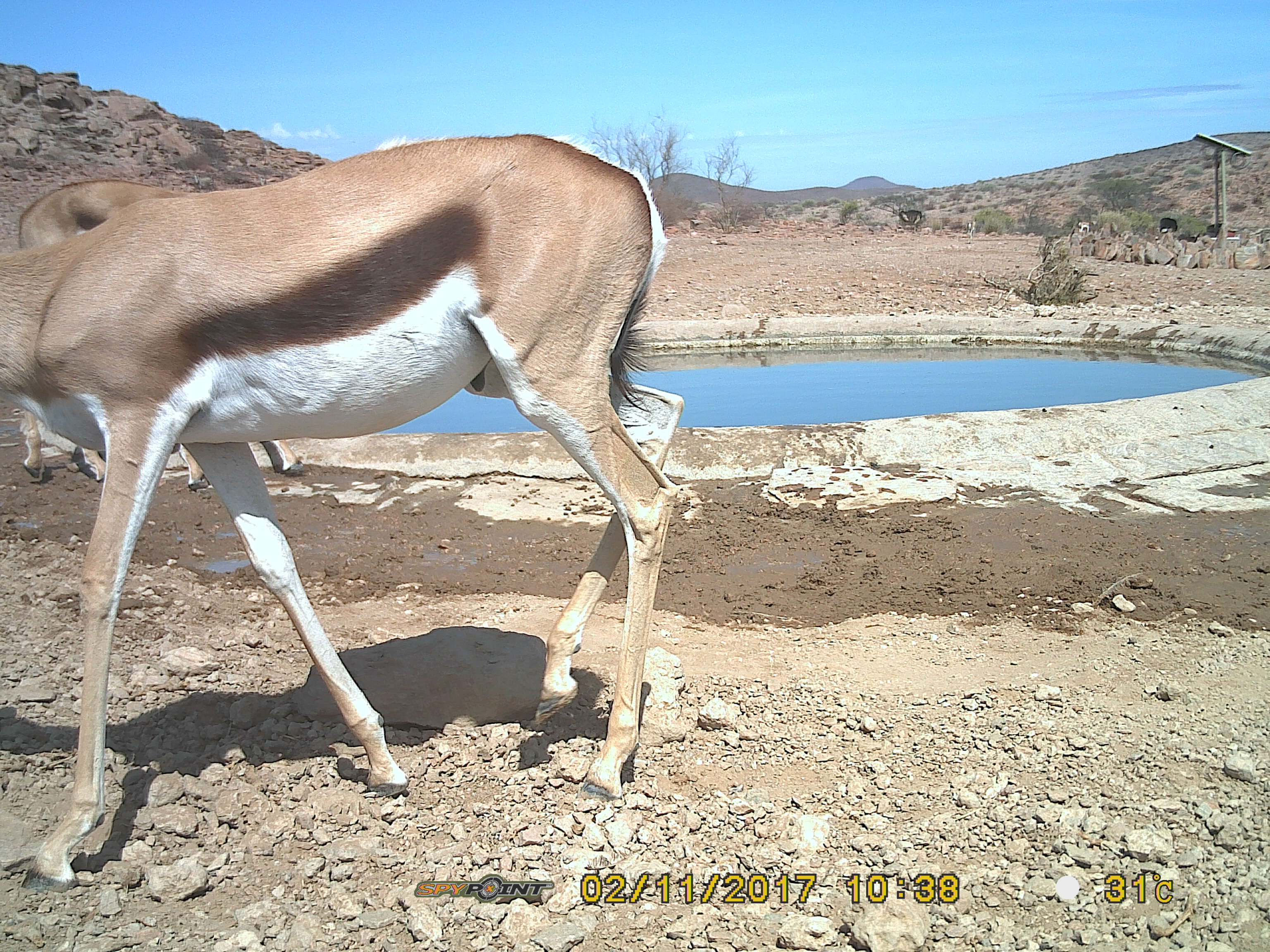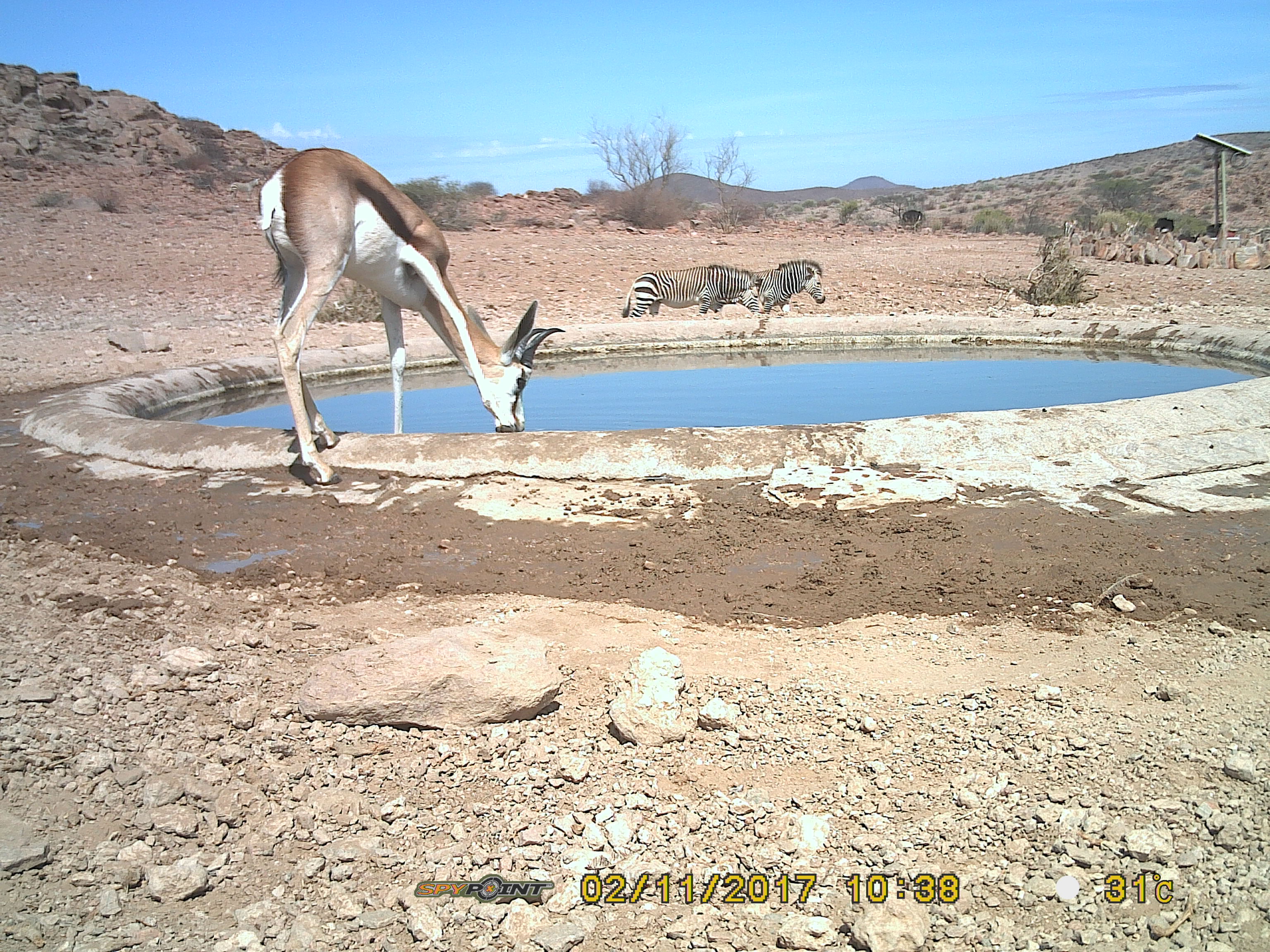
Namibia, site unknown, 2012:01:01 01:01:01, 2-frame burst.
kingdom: Animalia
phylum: Chordata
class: Mammalia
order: Artiodactyla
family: Bovidae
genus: Antidorcas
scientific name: Antidorcas marsupialis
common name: springbok